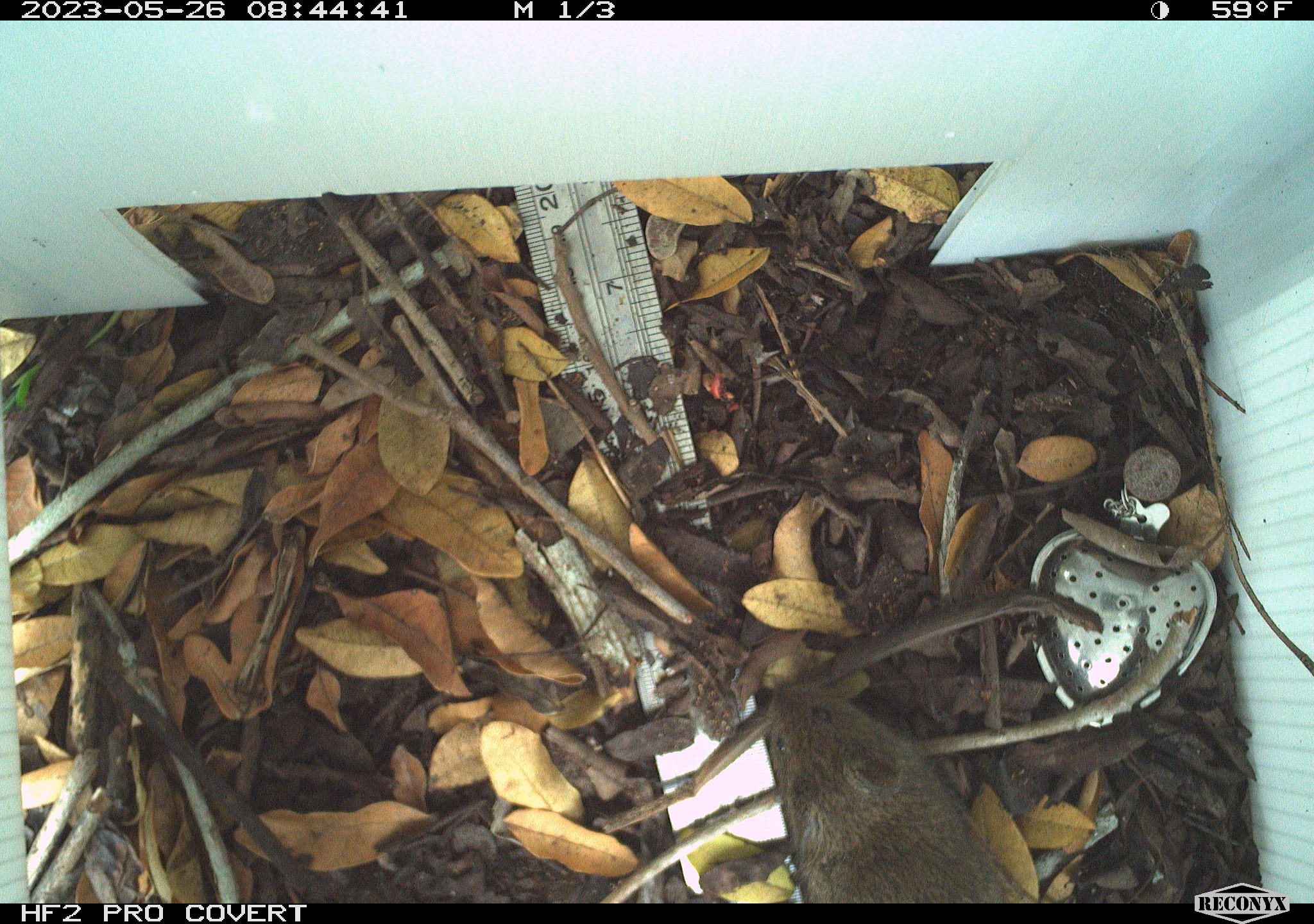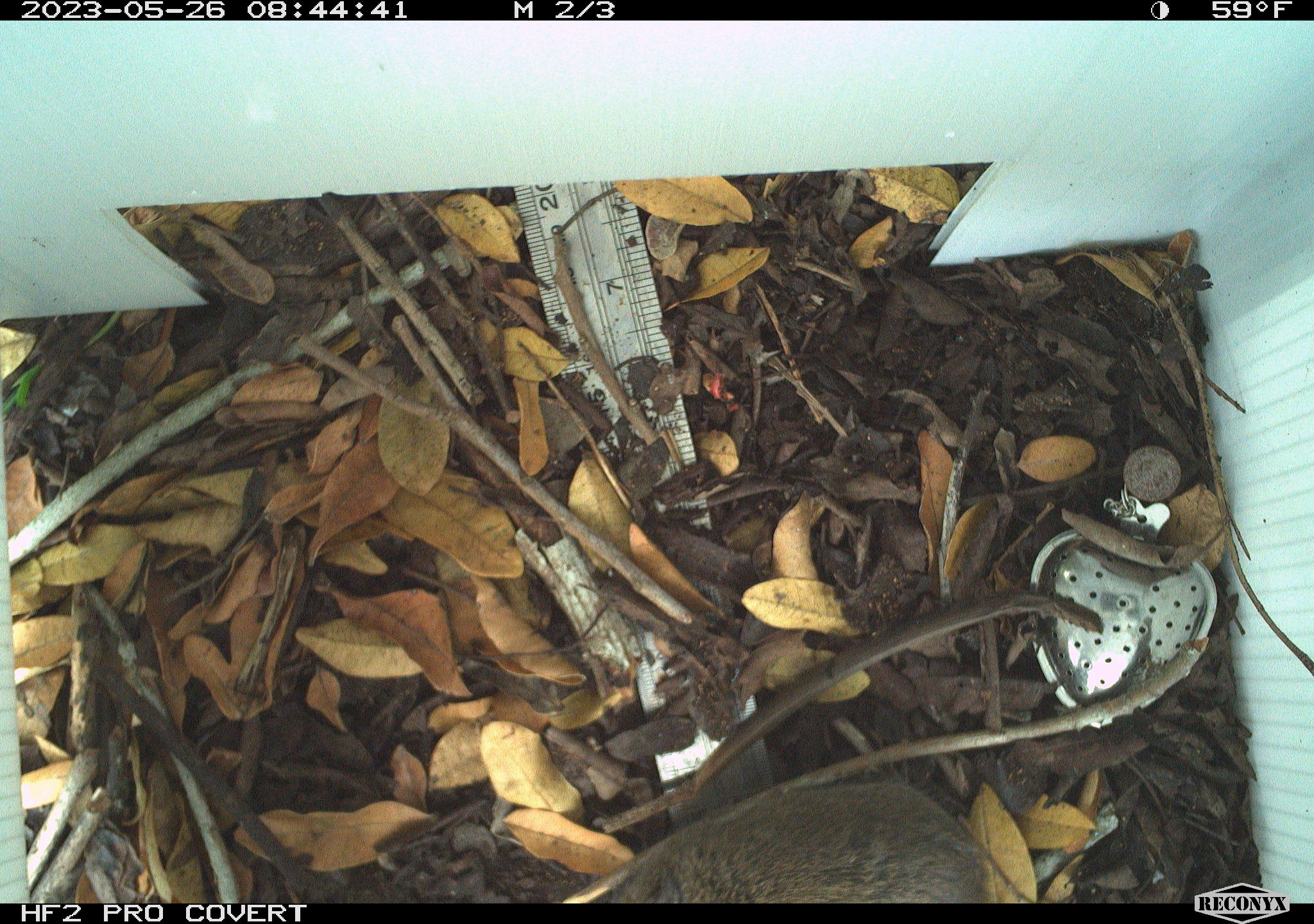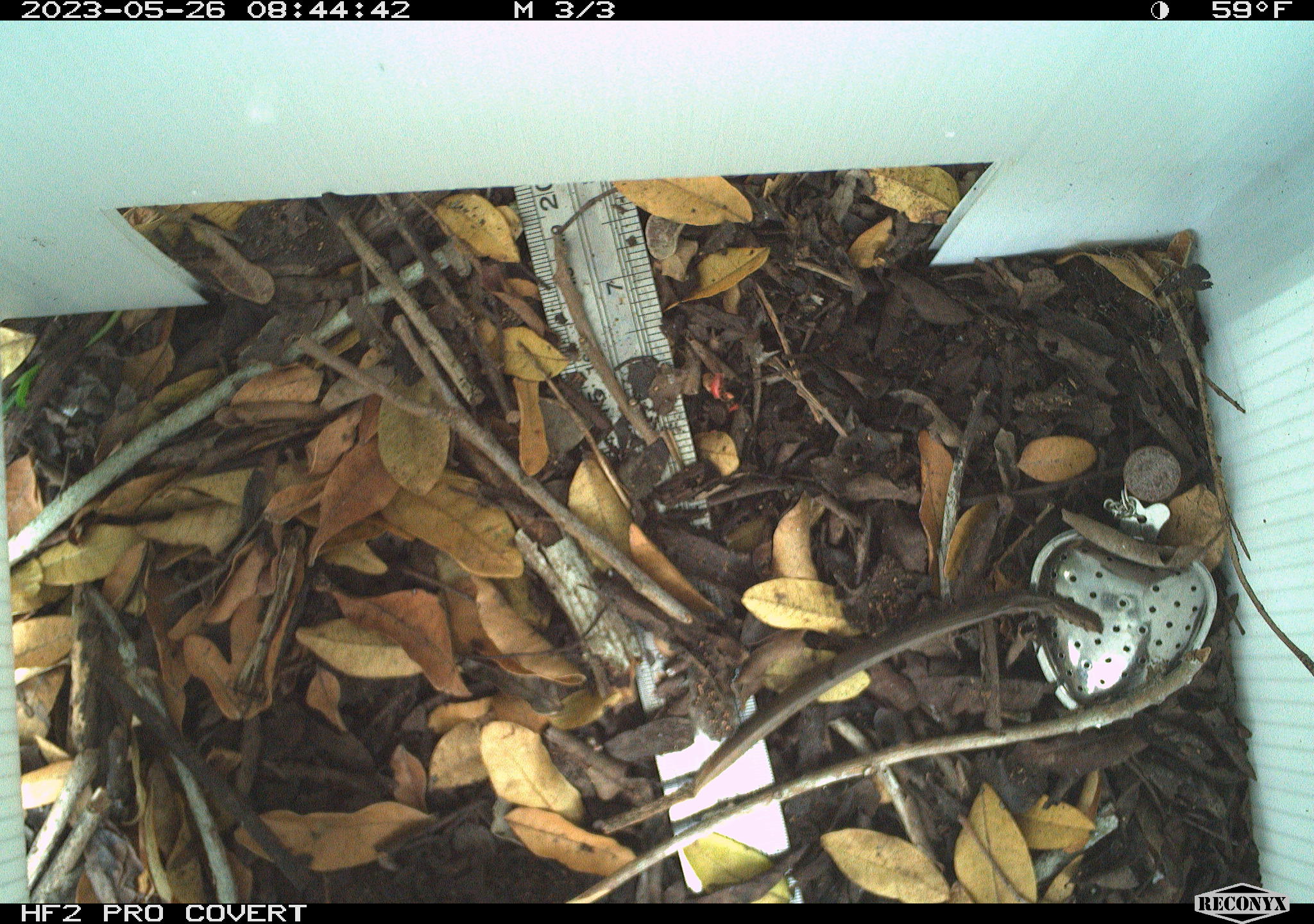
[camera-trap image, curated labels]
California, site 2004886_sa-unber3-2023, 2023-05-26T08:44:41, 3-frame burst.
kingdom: Animalia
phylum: Chordata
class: Mammalia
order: Rodentia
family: Cricetidae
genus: Microtus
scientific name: Microtus californicus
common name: california vole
California vole (Microtus californicus).